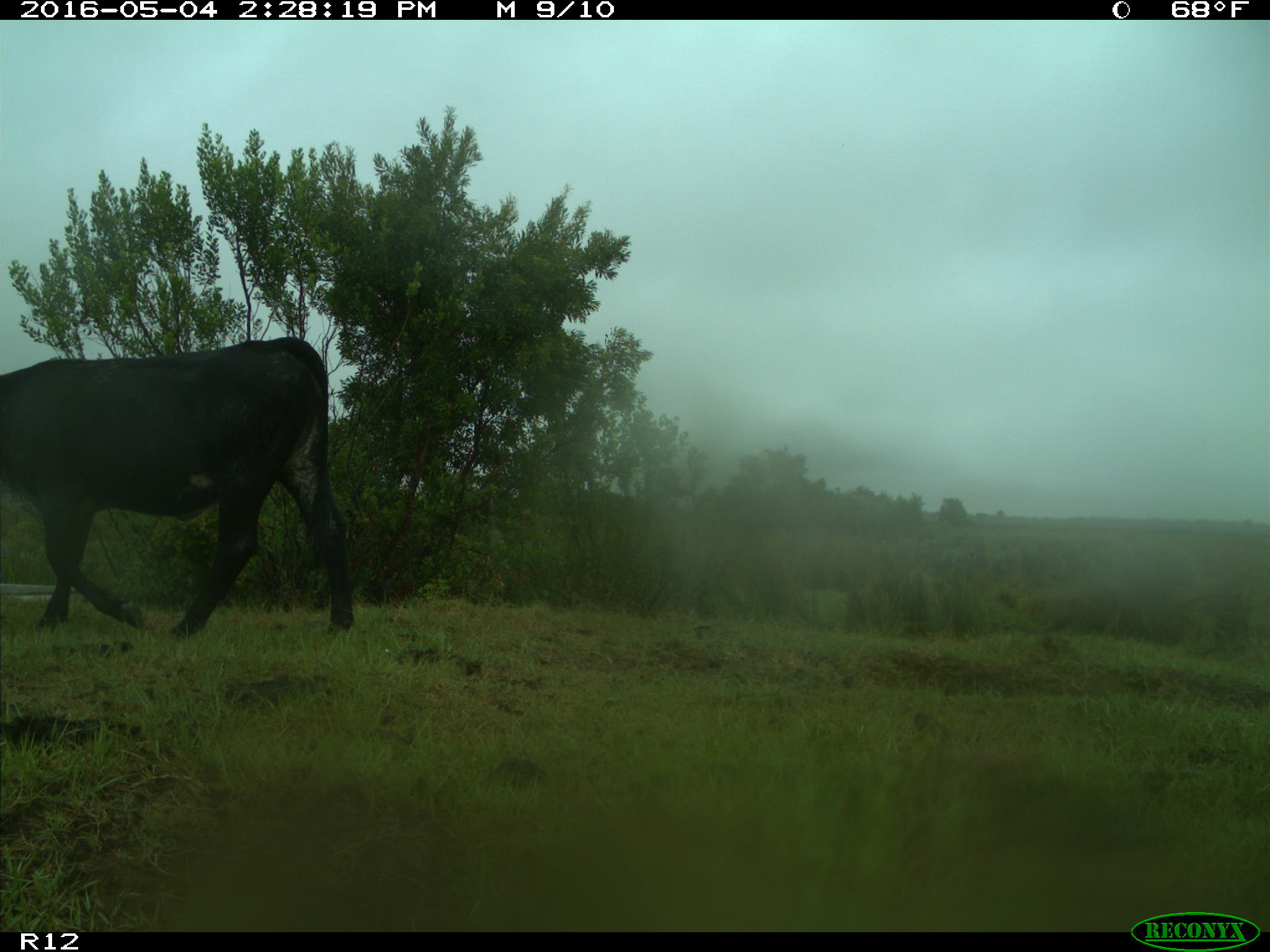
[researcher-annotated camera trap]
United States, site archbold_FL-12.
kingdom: Animalia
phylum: Chordata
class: Mammalia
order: Artiodactyla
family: Bovidae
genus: Bos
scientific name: Bos taurus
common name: domestic cow